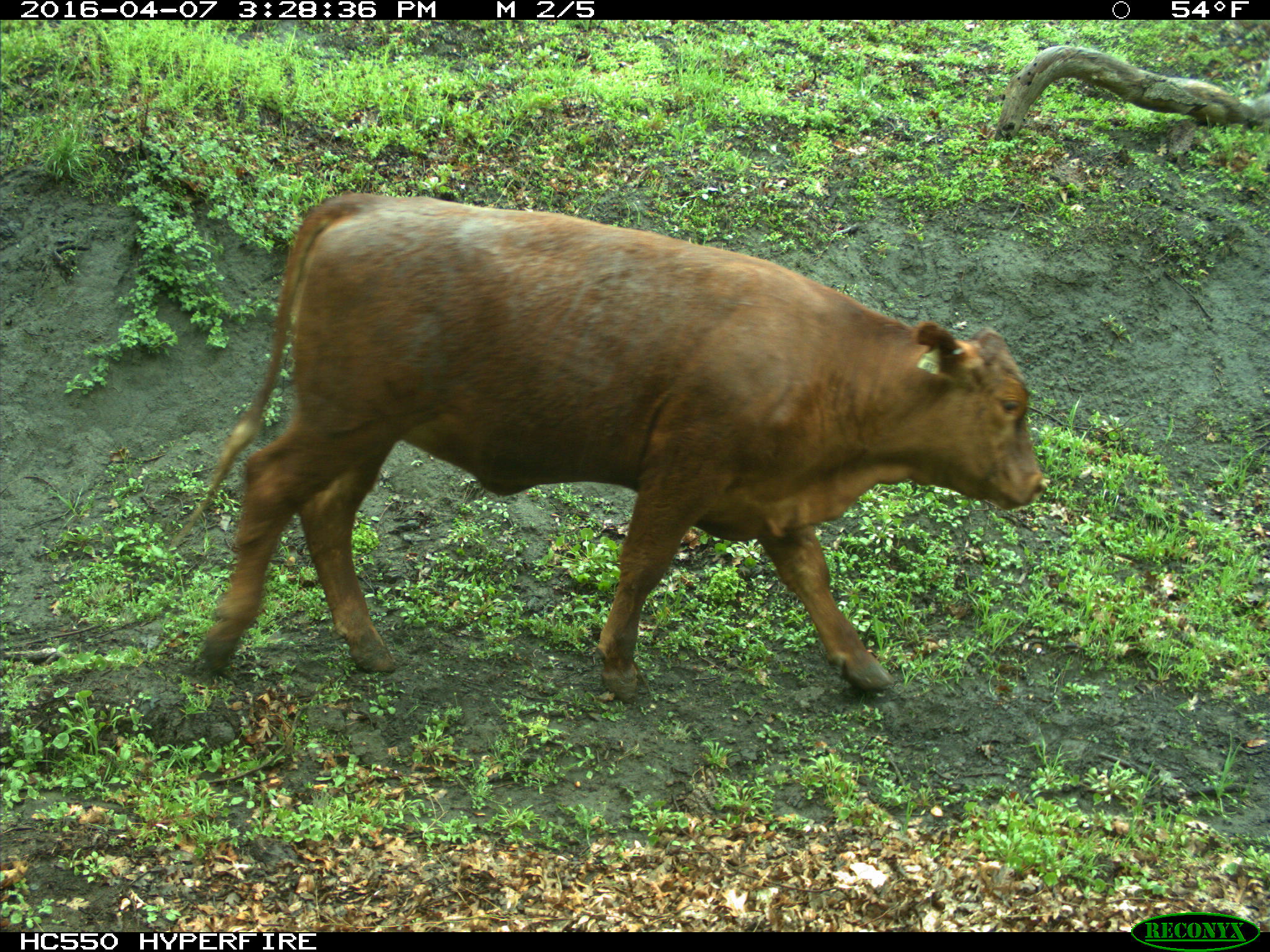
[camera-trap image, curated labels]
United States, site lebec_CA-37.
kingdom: Animalia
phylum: Chordata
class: Mammalia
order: Artiodactyla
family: Bovidae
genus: Bos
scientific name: Bos taurus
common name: domestic cow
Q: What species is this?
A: Bos taurus (domestic cow).